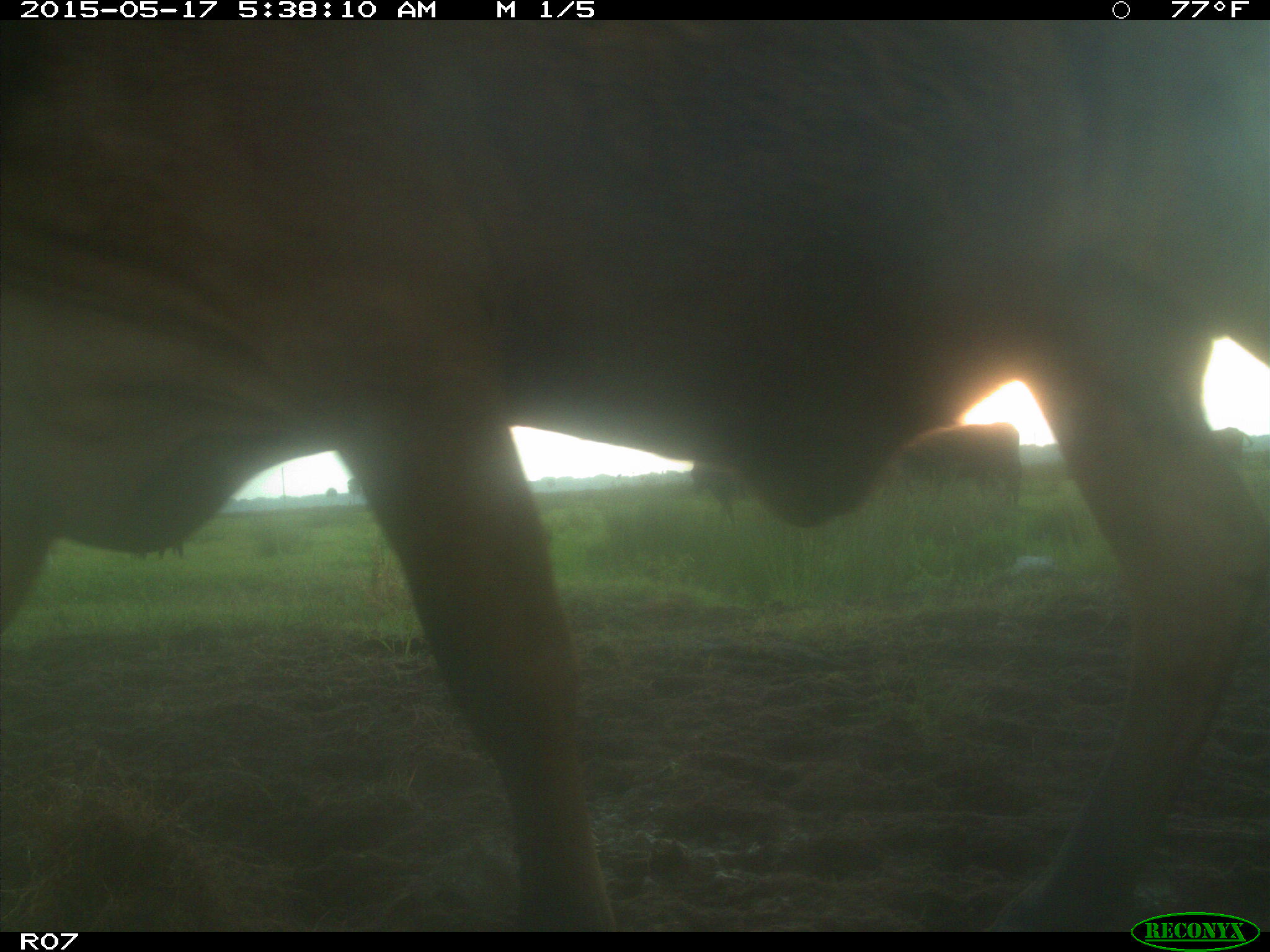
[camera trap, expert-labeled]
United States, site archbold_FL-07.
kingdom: Animalia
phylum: Chordata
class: Mammalia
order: Artiodactyla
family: Bovidae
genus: Bos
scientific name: Bos taurus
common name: domestic cow